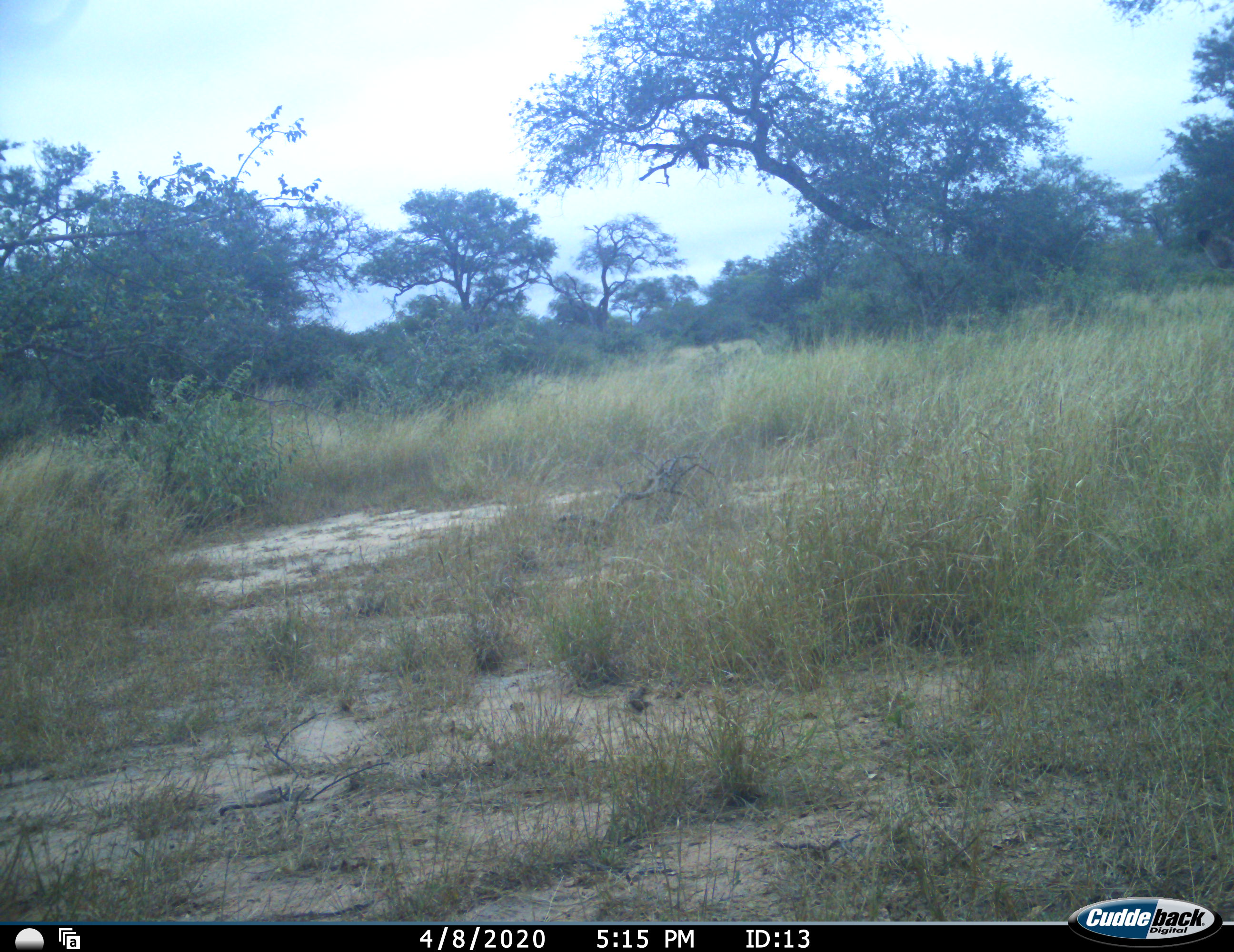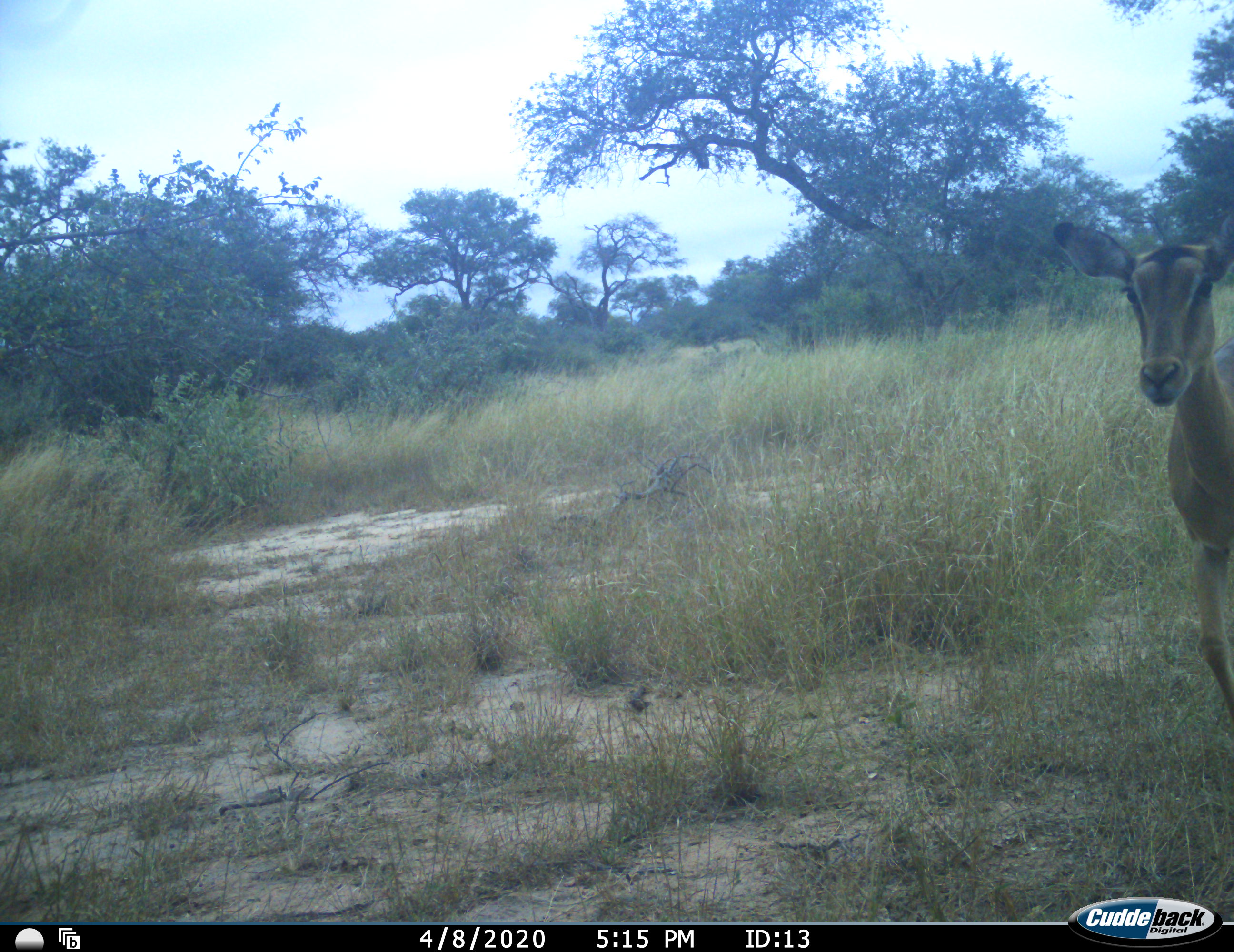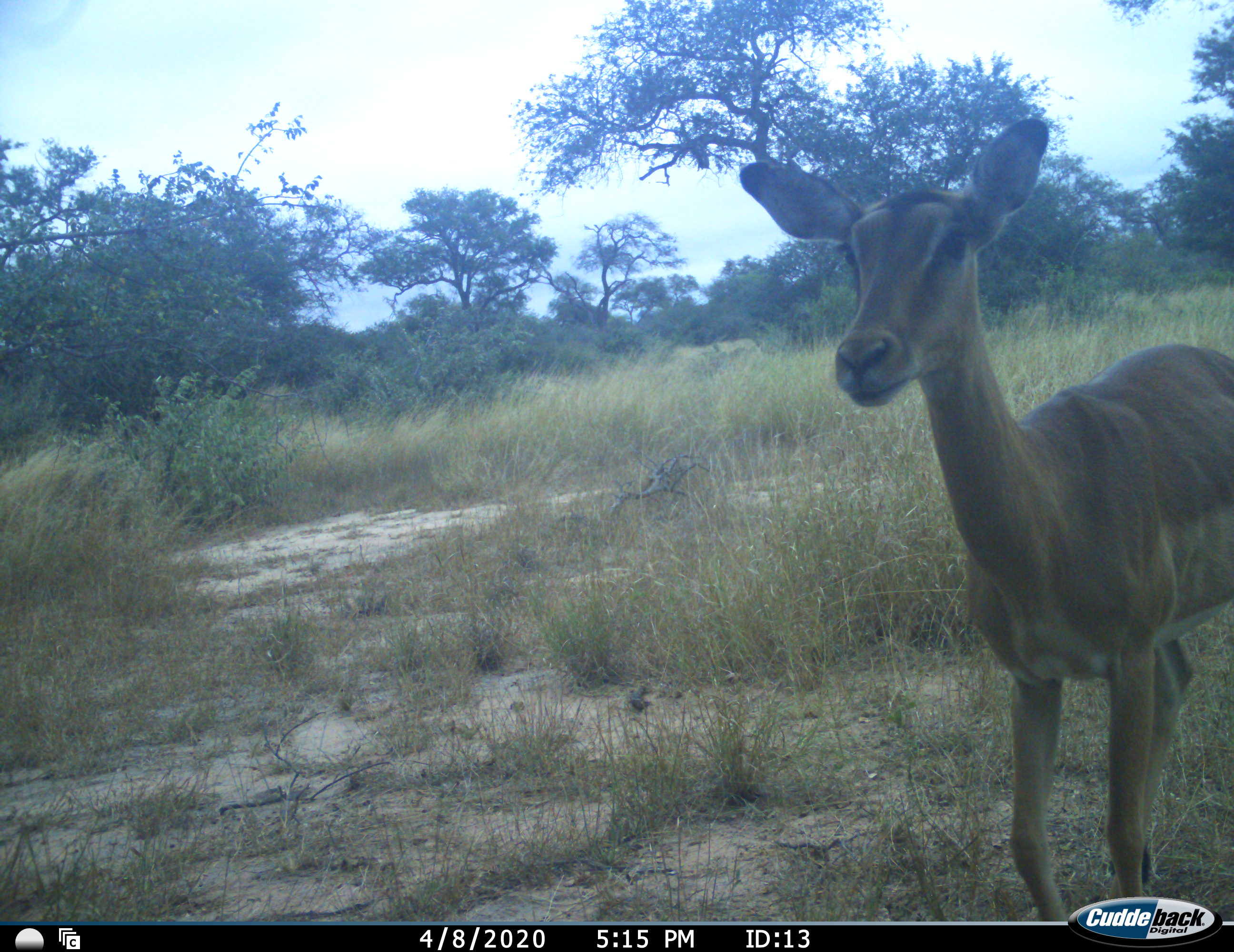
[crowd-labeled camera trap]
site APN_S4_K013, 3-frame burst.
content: unidentified animal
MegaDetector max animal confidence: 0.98